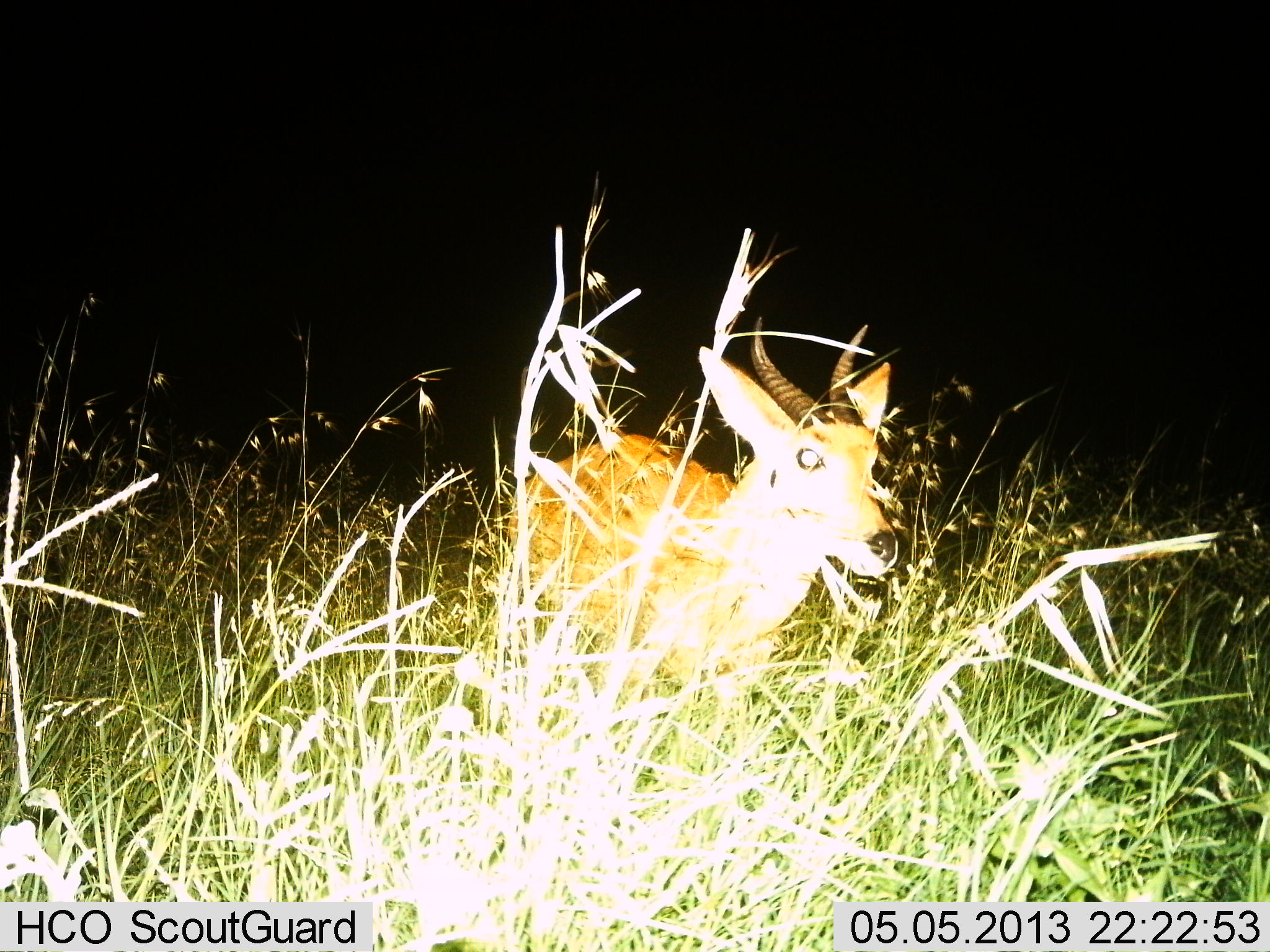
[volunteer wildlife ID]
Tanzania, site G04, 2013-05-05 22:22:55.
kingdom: Animalia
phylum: Chordata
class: Mammalia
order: Artiodactyla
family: Bovidae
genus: Redunca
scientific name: Redunca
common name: reedbuck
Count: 1.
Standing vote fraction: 82%.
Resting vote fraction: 9%.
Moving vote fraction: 9%.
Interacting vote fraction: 0%.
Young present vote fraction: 0%.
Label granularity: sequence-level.